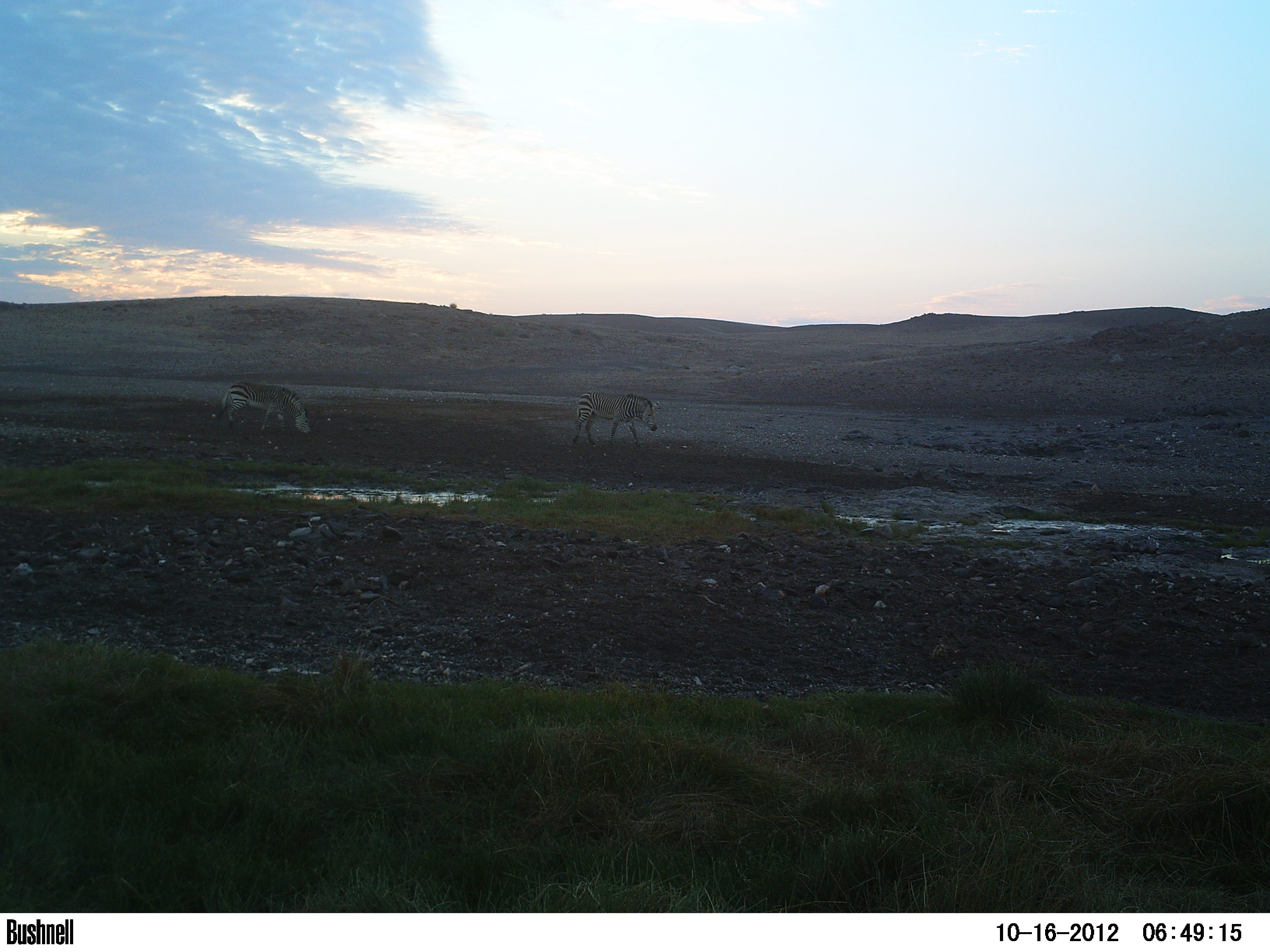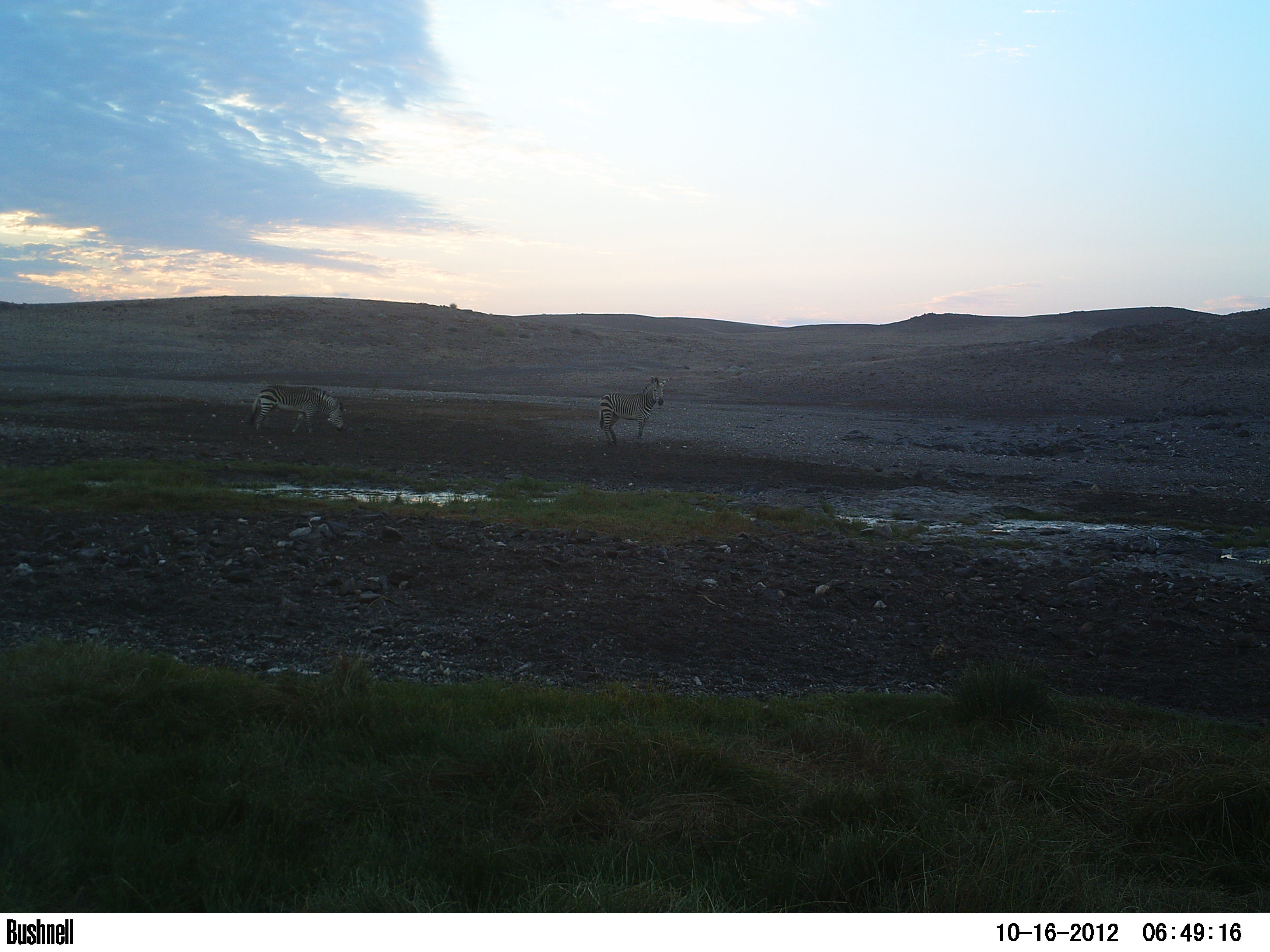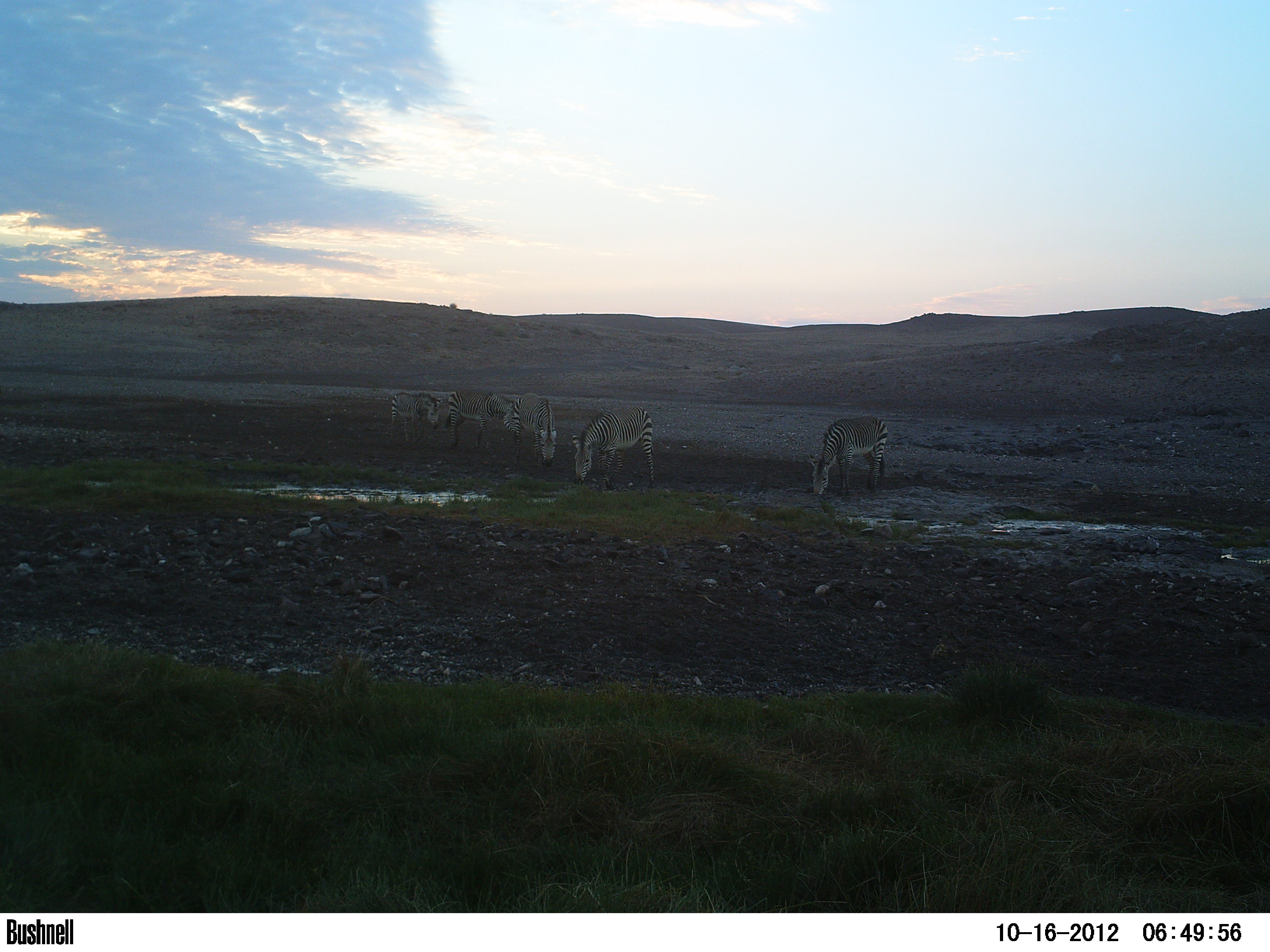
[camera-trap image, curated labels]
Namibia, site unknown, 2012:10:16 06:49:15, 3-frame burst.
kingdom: Animalia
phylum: Chordata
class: Mammalia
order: Perissodactyla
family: Equidae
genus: Equus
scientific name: Equus zebra hartmannae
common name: hartmann's mountain zebra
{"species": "Equus zebra hartmannae (hartmann's mountain zebra)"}